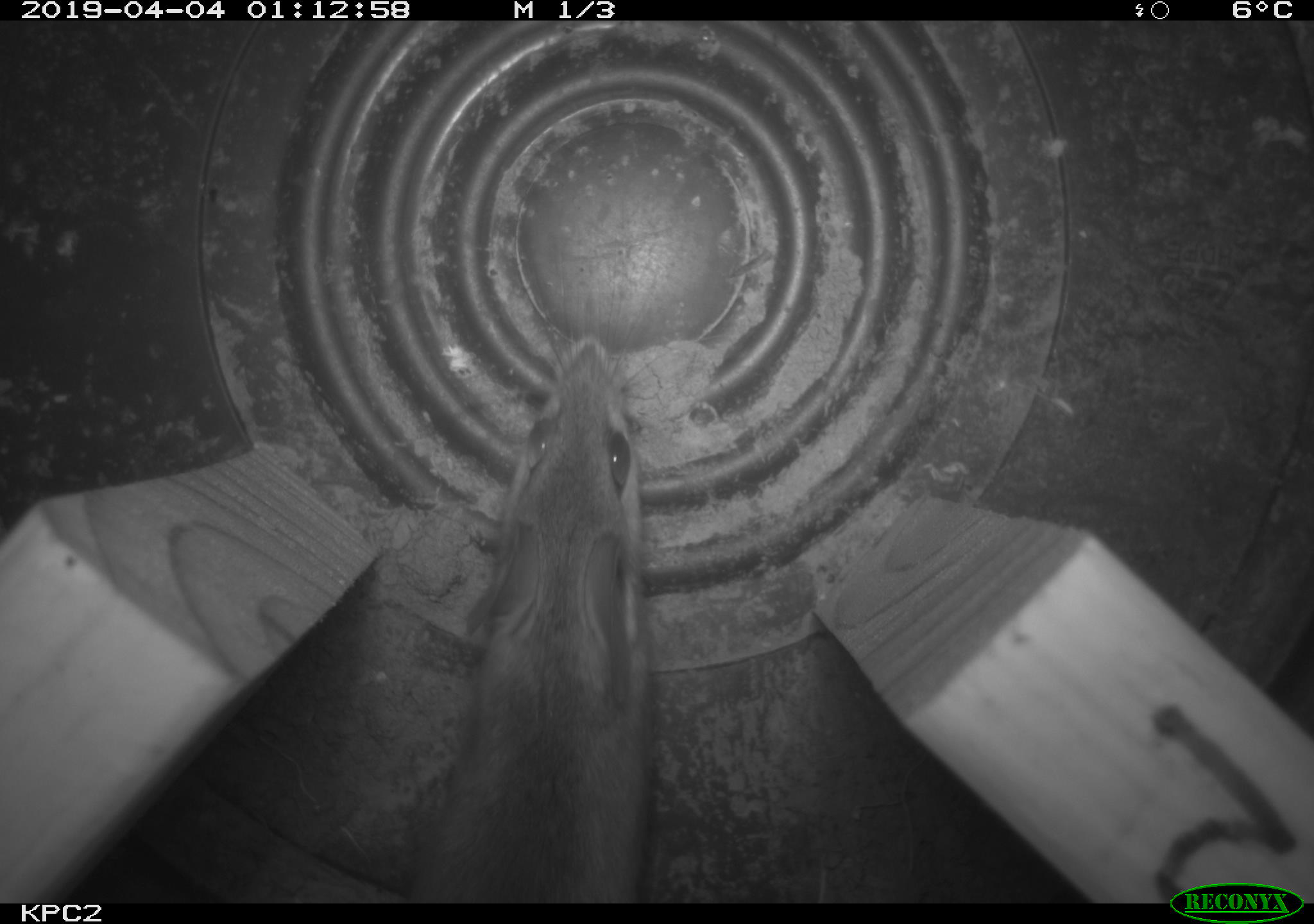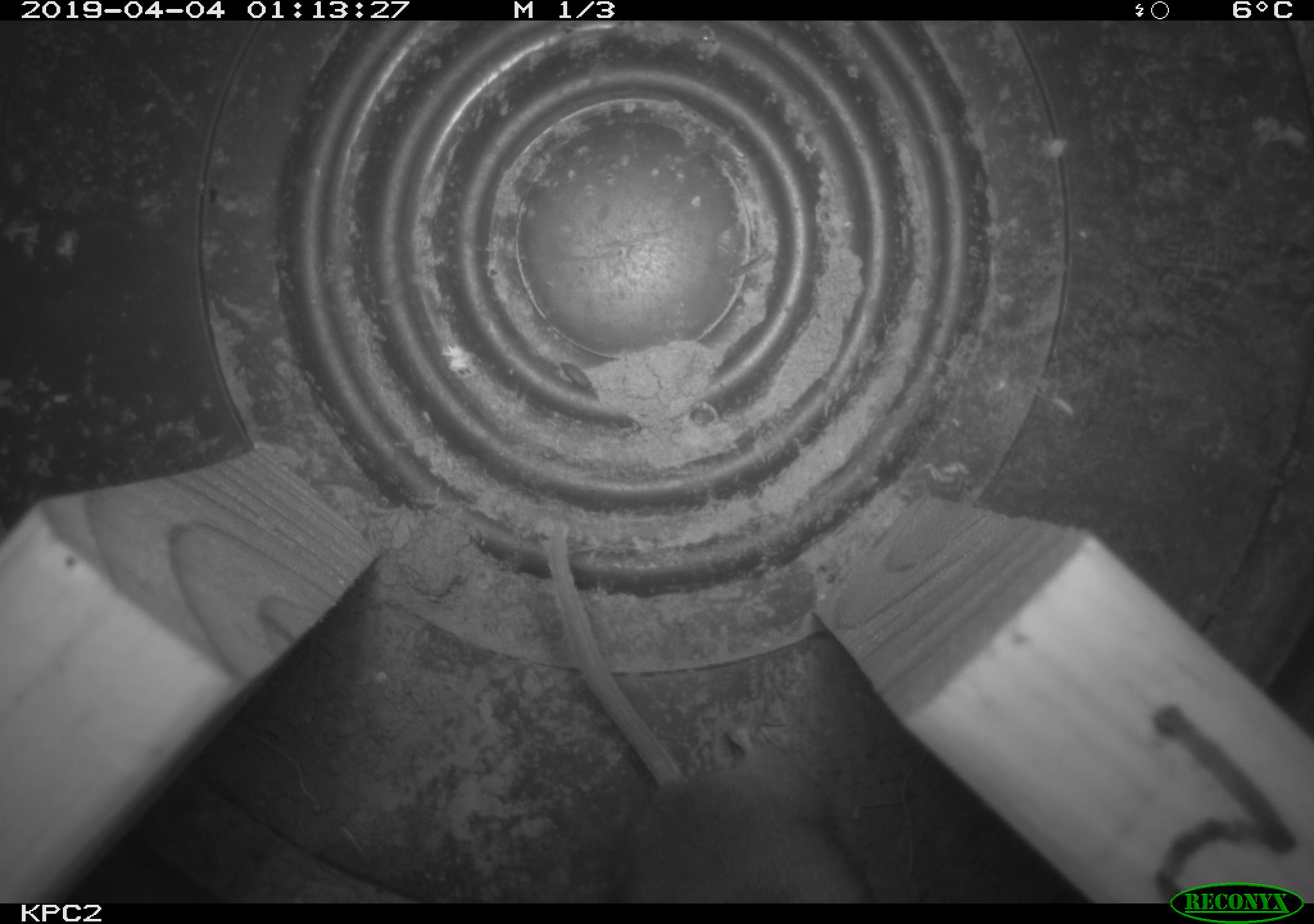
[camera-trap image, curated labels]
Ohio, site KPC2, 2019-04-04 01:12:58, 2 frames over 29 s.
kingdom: Animalia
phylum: Chordata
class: Mammalia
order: Rodentia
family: Cricetidae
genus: Peromyscus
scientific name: Peromyscus leucopus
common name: white-footed mouse